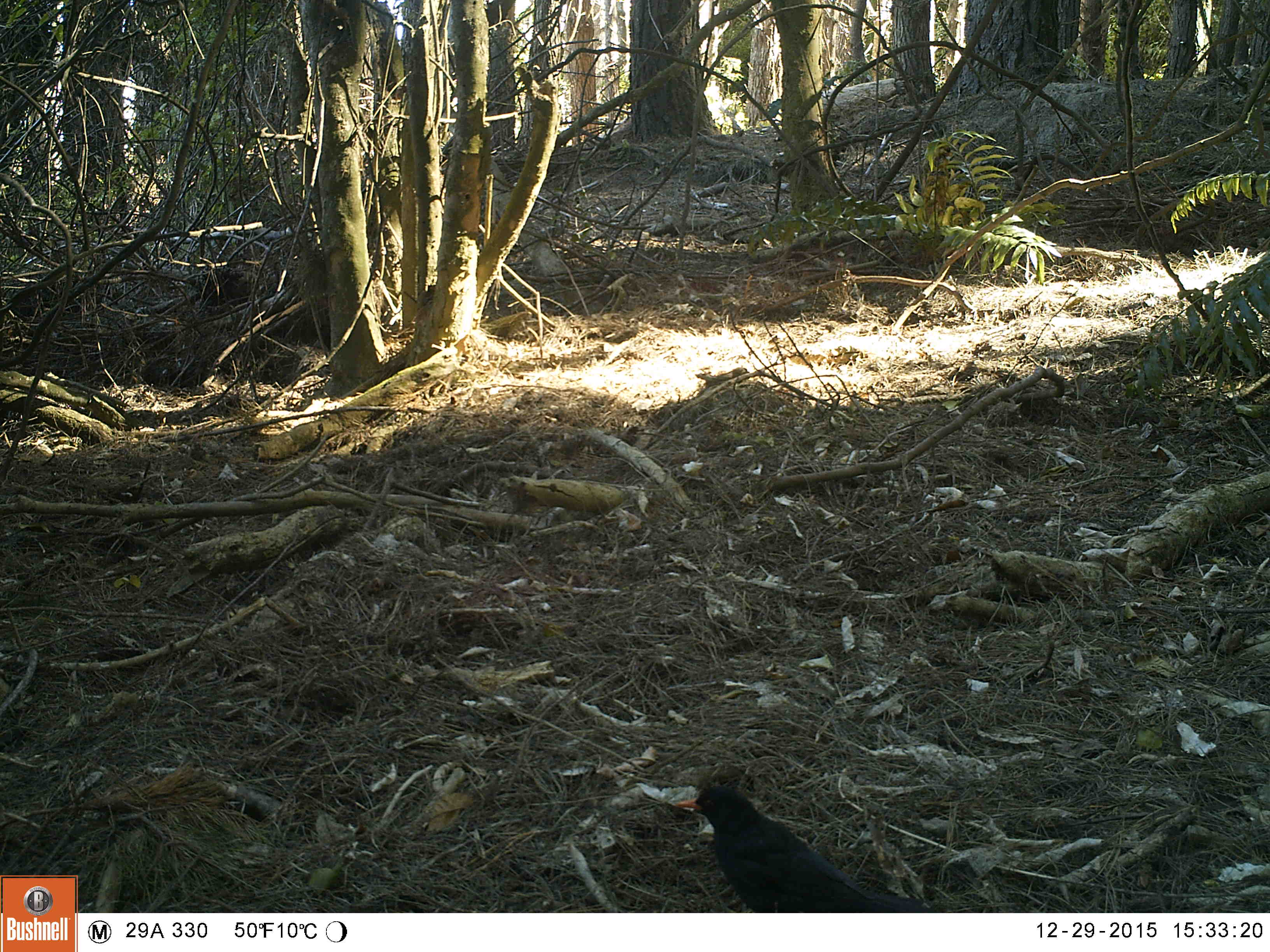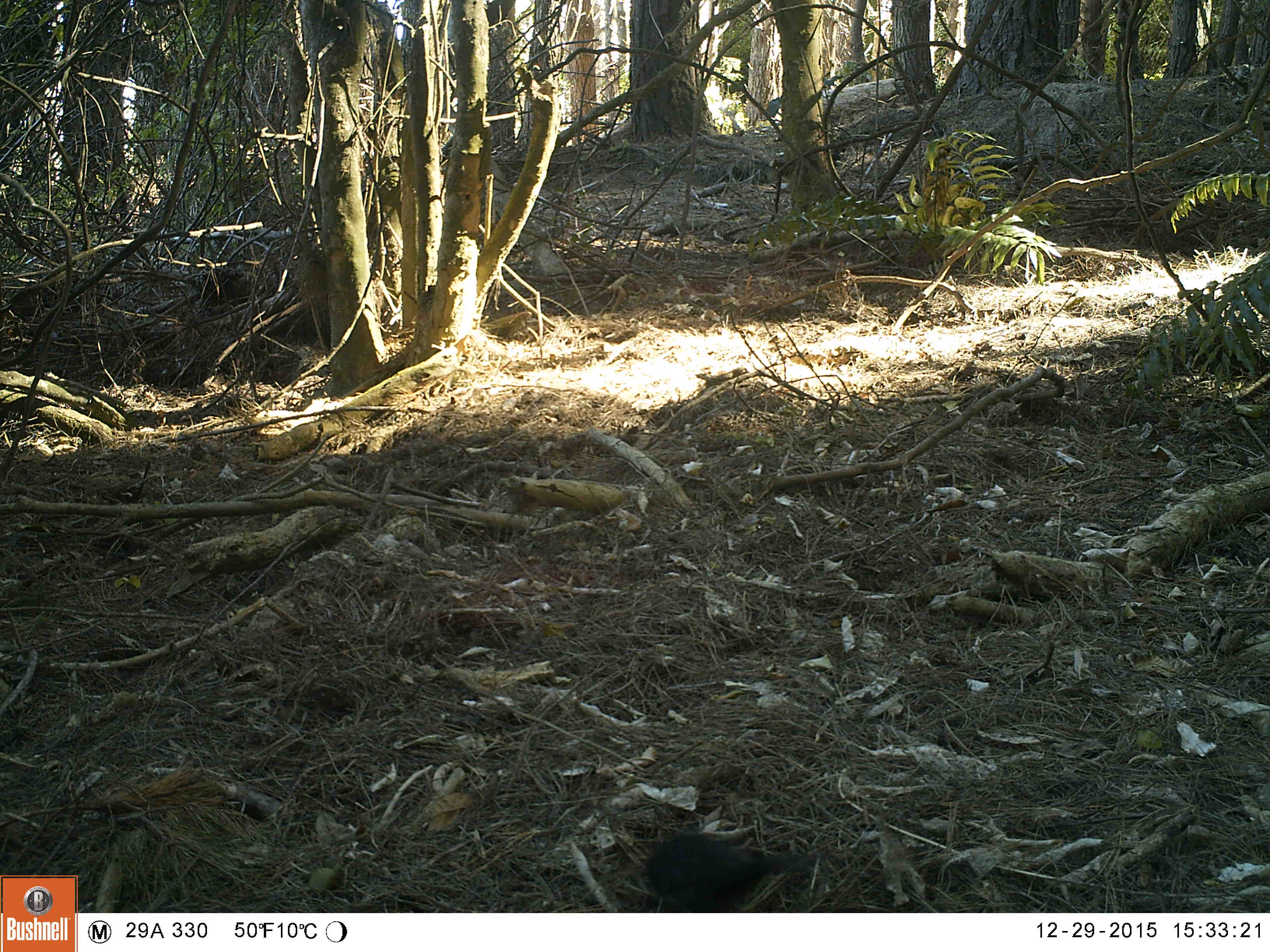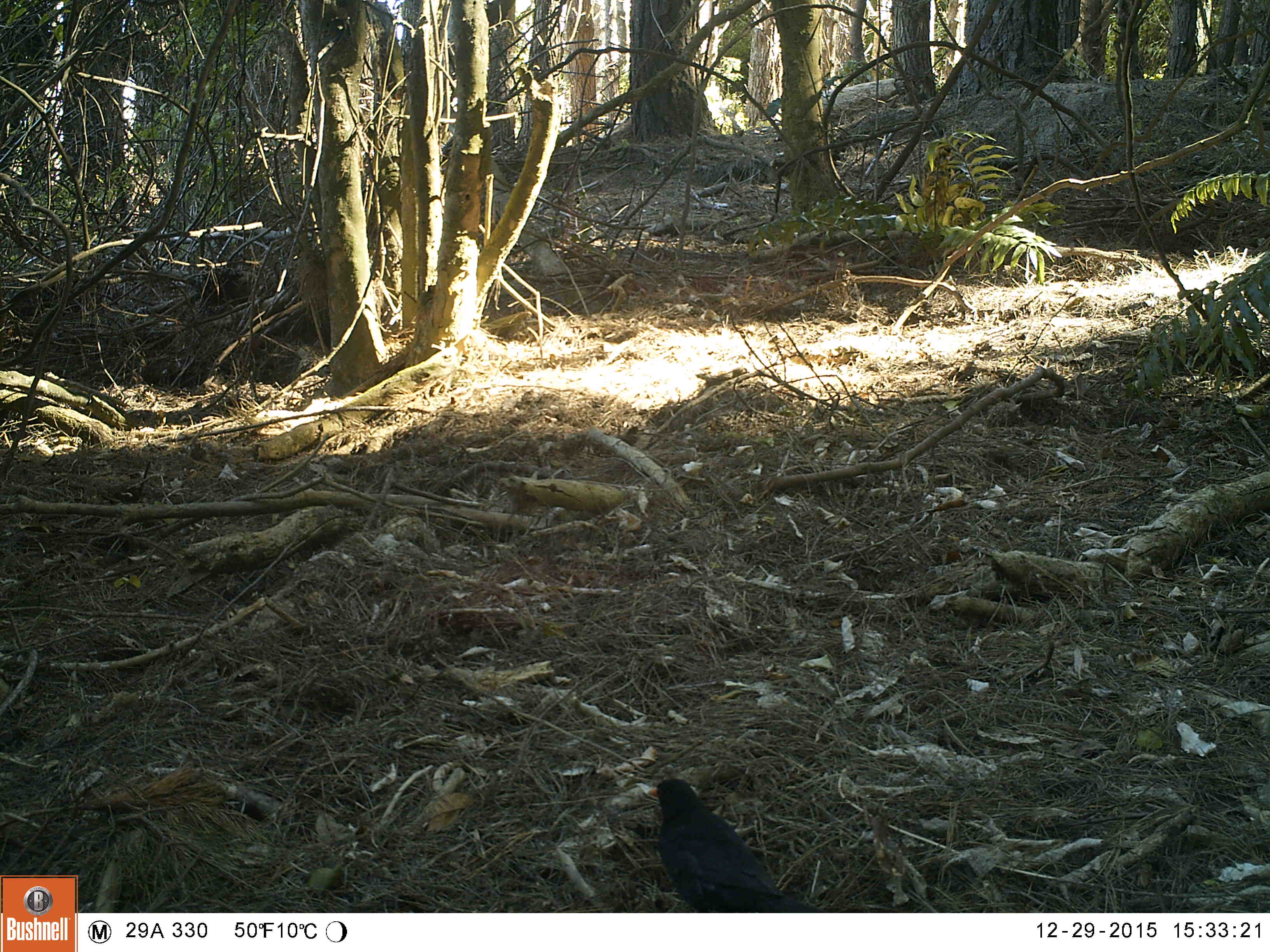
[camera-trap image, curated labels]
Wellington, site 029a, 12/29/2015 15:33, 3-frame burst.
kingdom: Animalia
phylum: Chordata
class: Aves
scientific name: Aves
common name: bird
Bird (Aves).